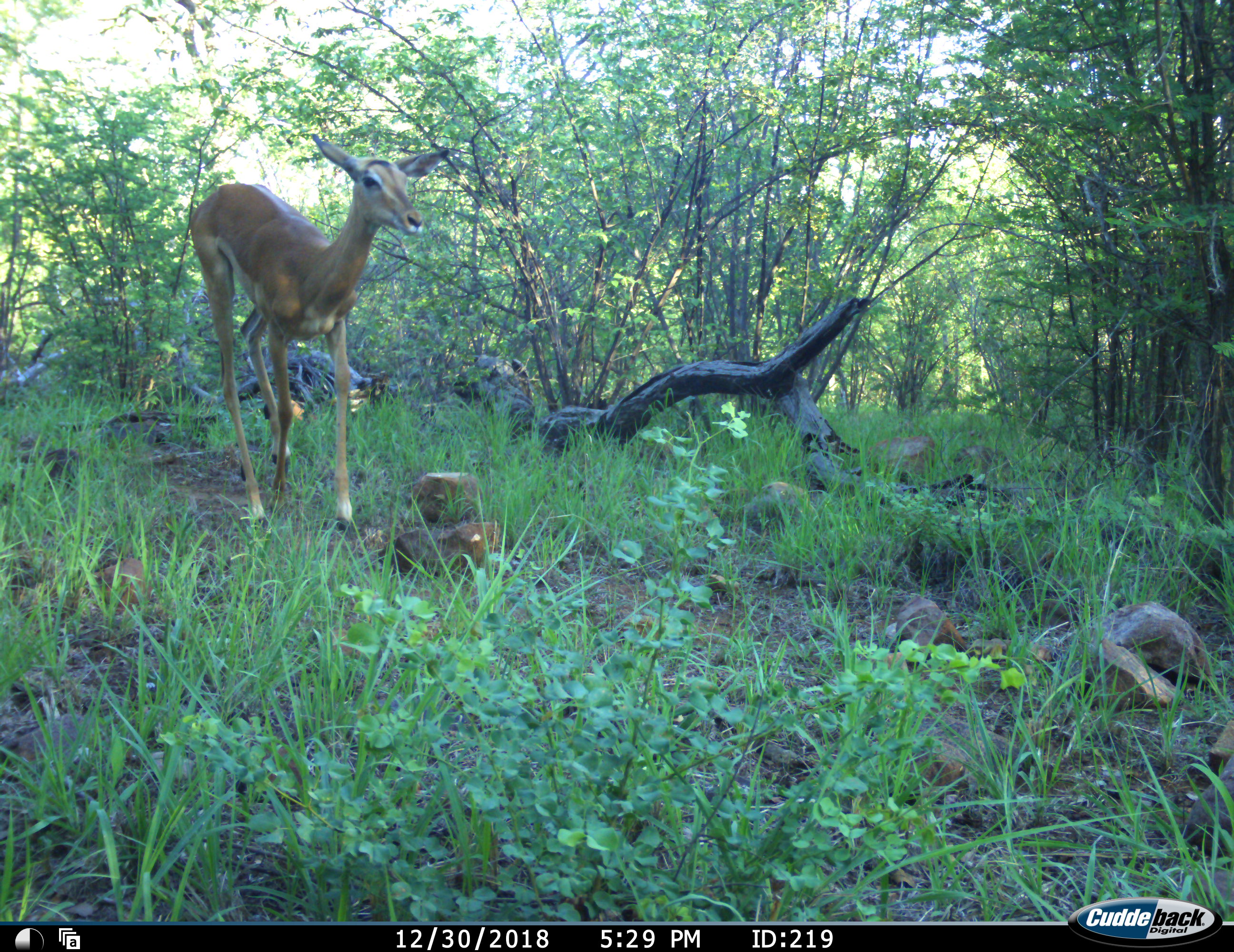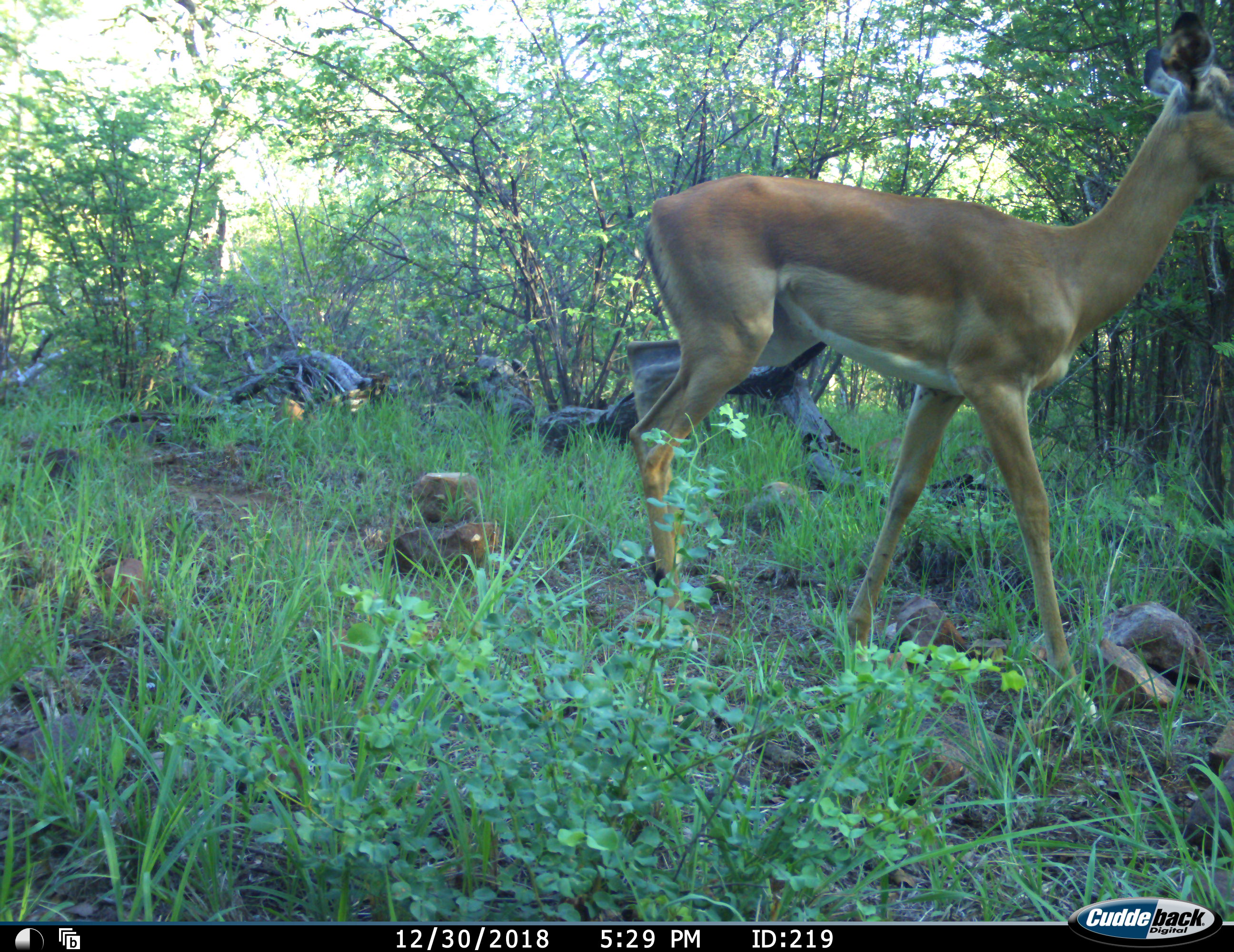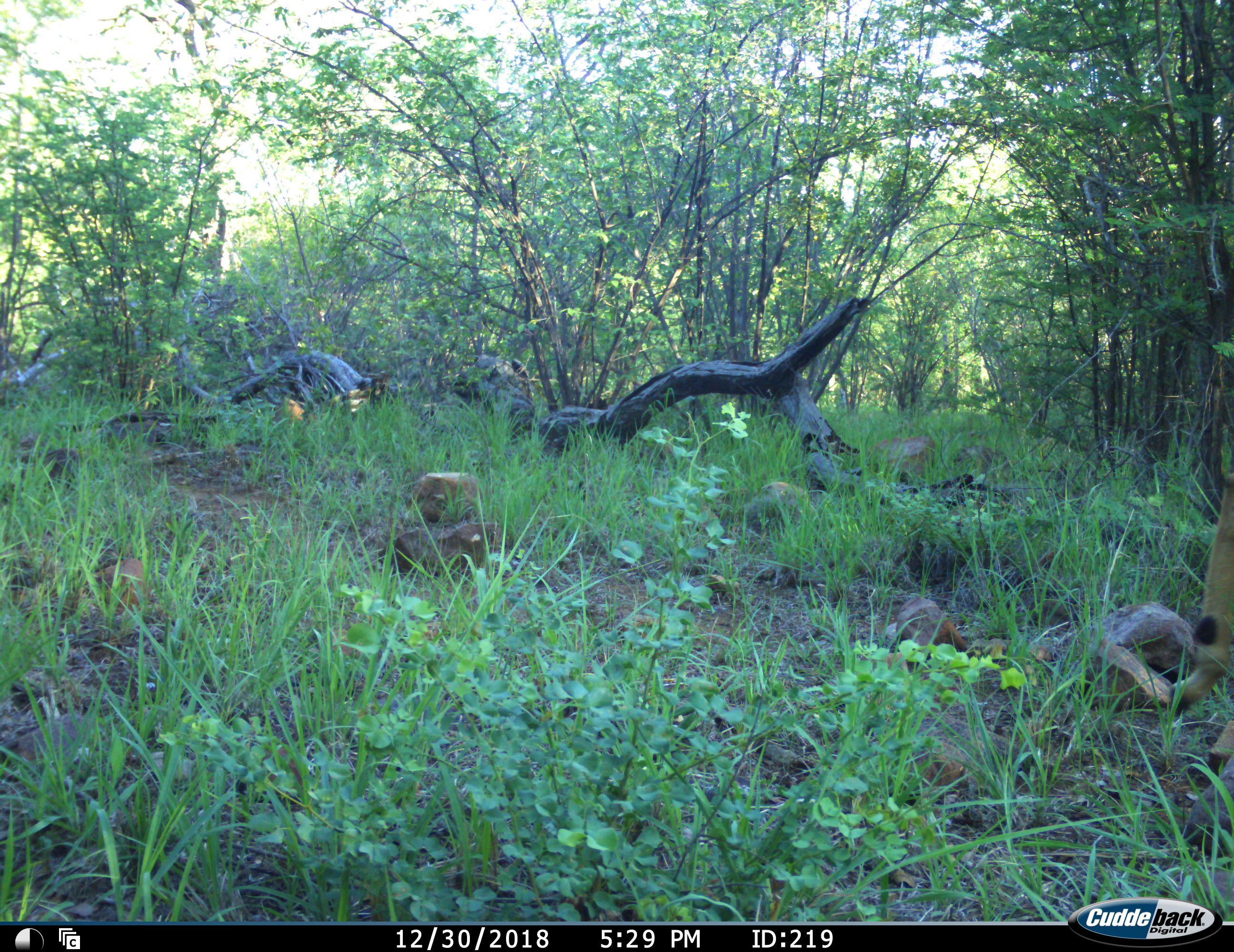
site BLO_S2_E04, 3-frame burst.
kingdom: Animalia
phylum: Chordata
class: Mammalia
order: Artiodactyla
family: Bovidae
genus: Aepyceros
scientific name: Aepyceros melampus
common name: impala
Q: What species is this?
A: Impala (Aepyceros melampus).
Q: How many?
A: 1.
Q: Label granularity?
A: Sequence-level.